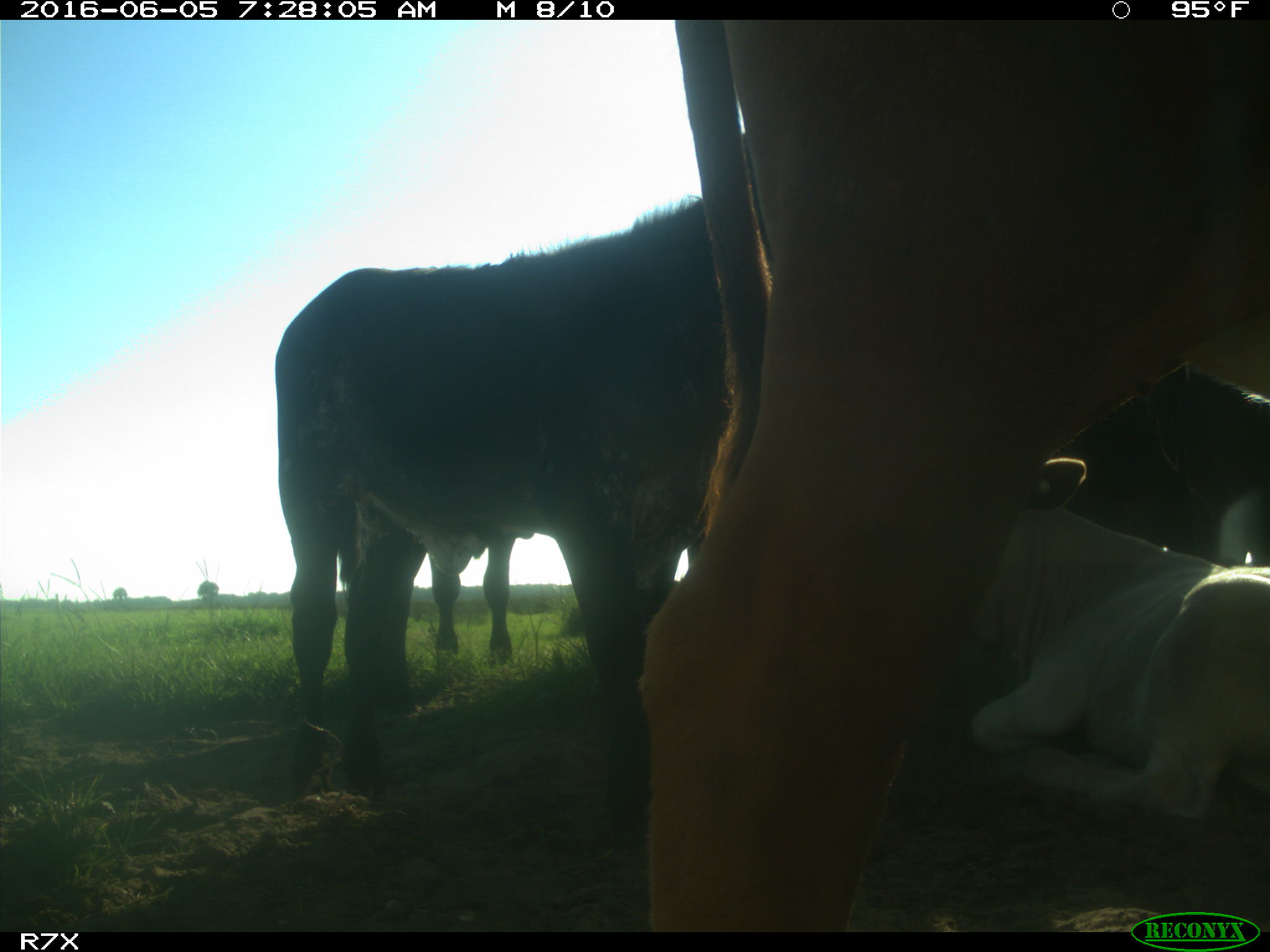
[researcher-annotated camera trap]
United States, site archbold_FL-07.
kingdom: Animalia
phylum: Chordata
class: Mammalia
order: Artiodactyla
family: Bovidae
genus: Bos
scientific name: Bos taurus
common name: domestic cow